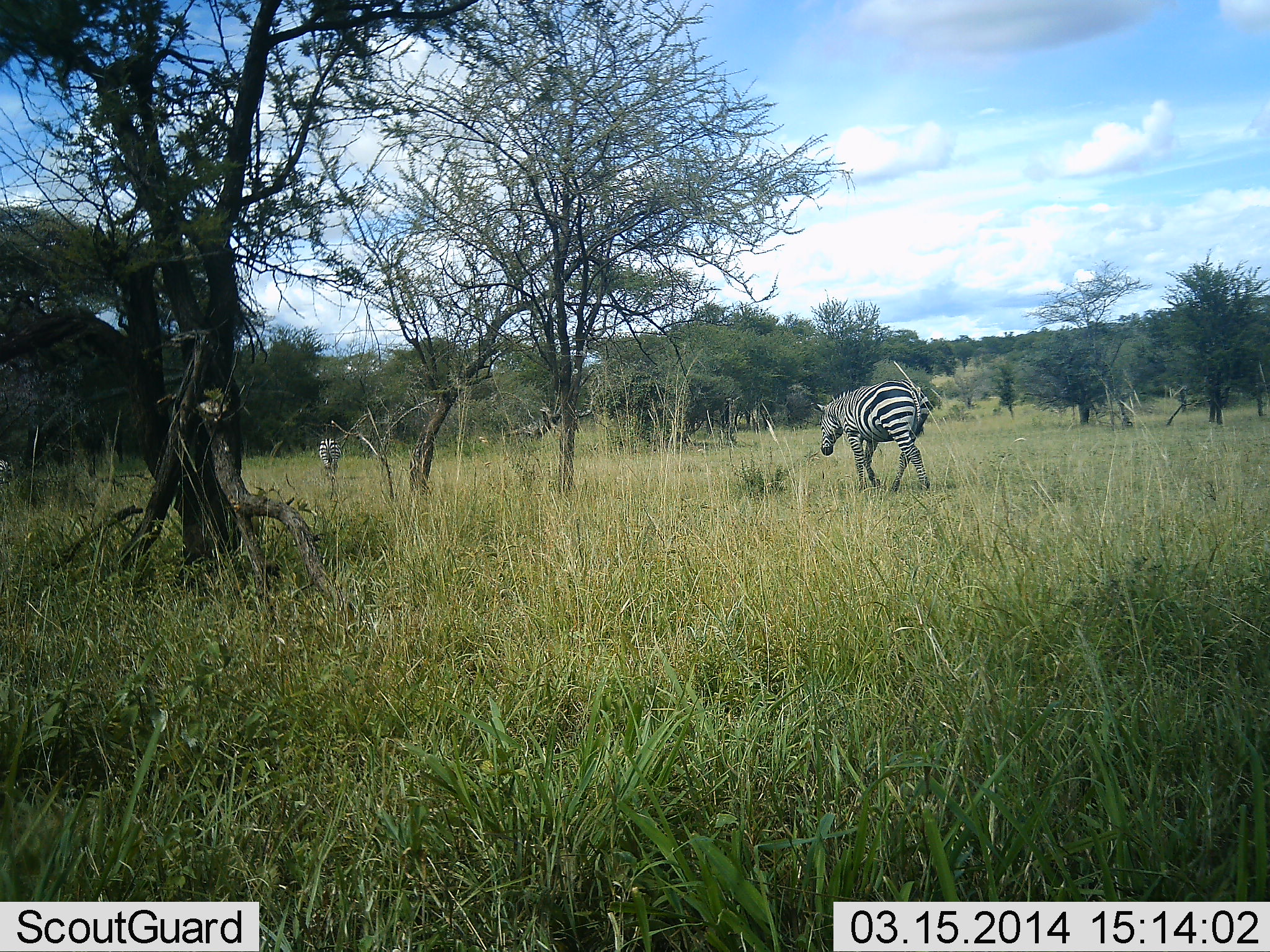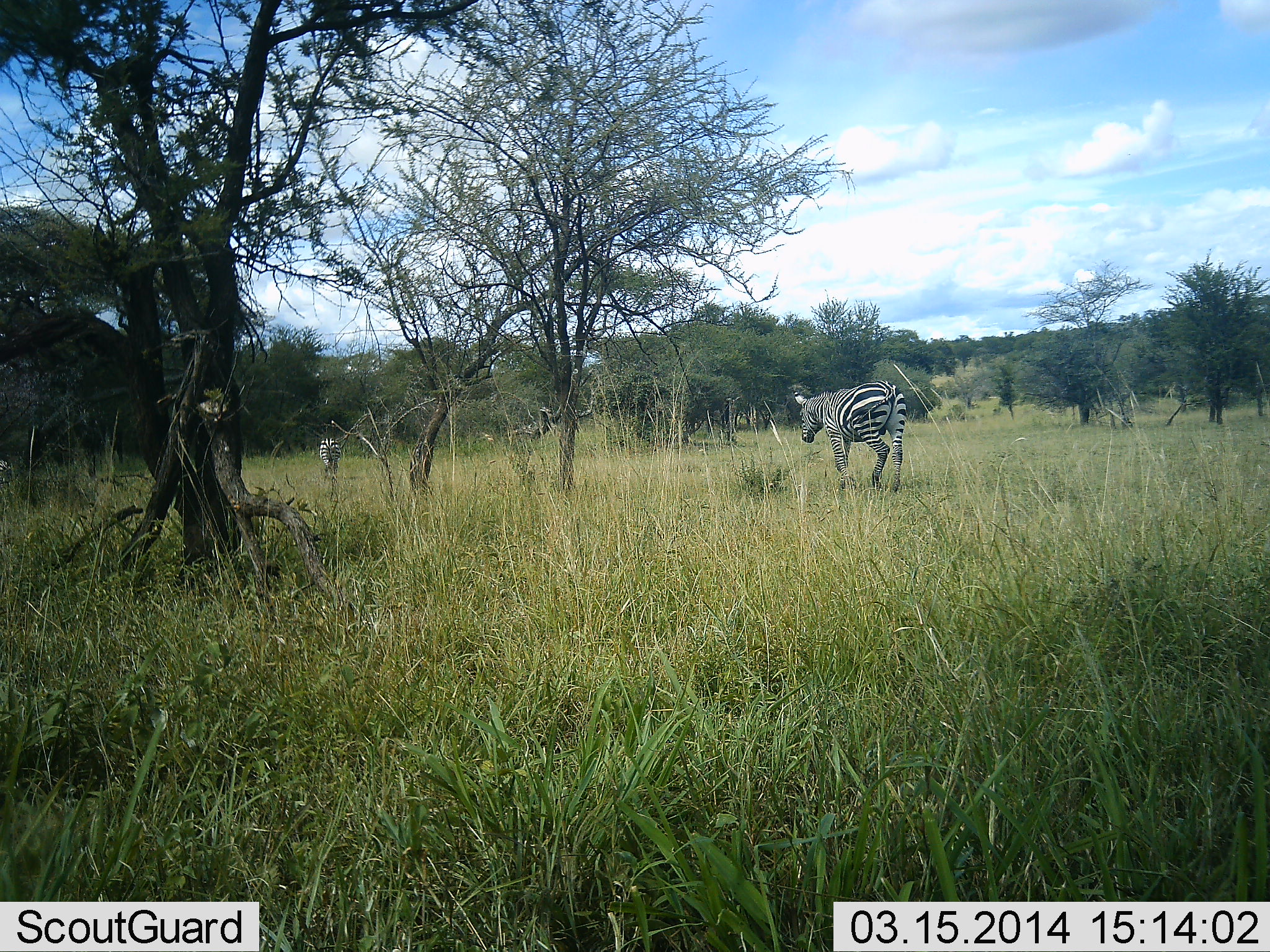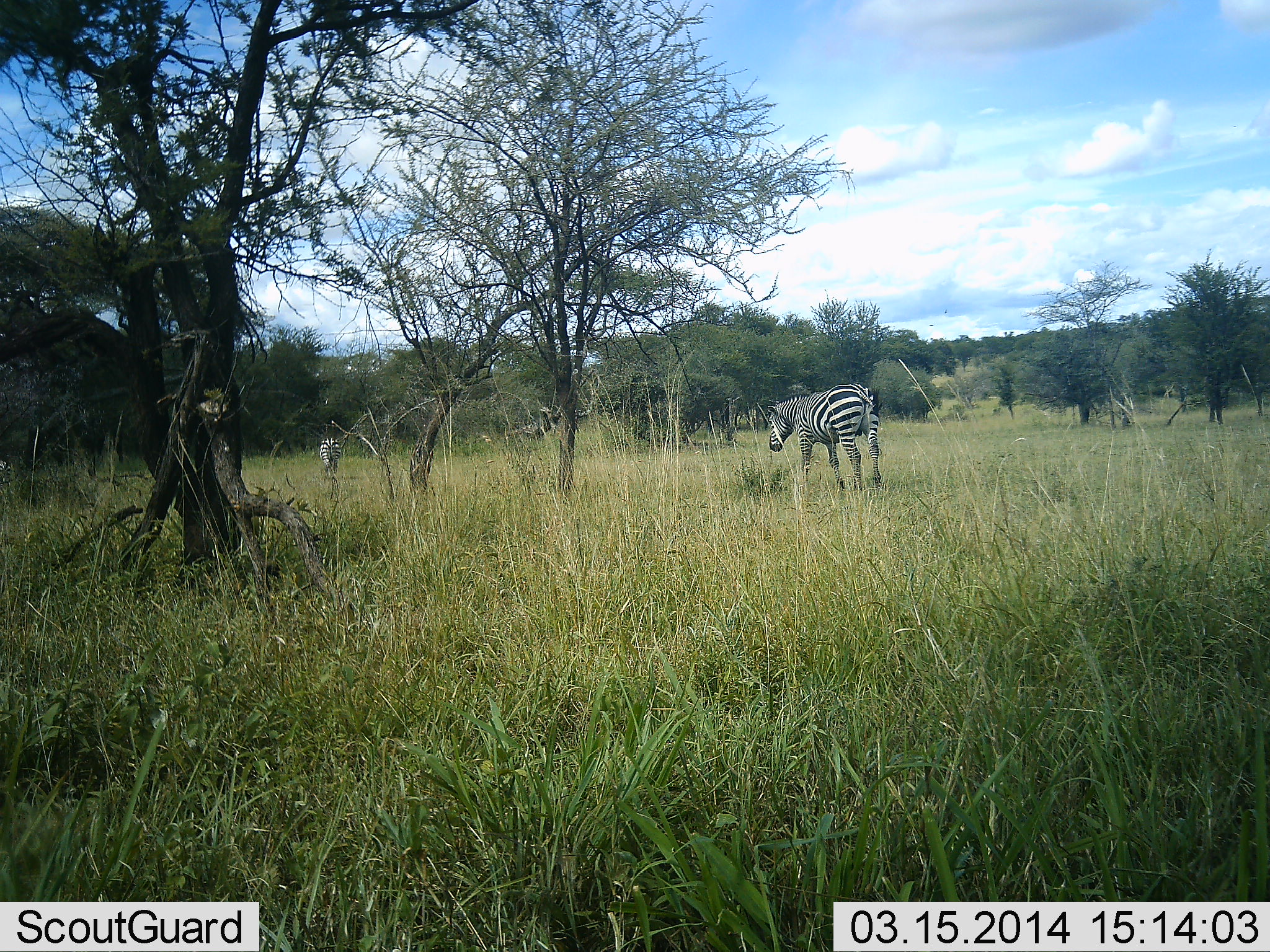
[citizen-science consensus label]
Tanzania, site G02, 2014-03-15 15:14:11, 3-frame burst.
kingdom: Animalia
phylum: Chordata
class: Mammalia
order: Perissodactyla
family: Equidae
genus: Equus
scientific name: Equus quagga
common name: plains zebra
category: zebra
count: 2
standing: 70%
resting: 0%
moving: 90%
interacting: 0%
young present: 0%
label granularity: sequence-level